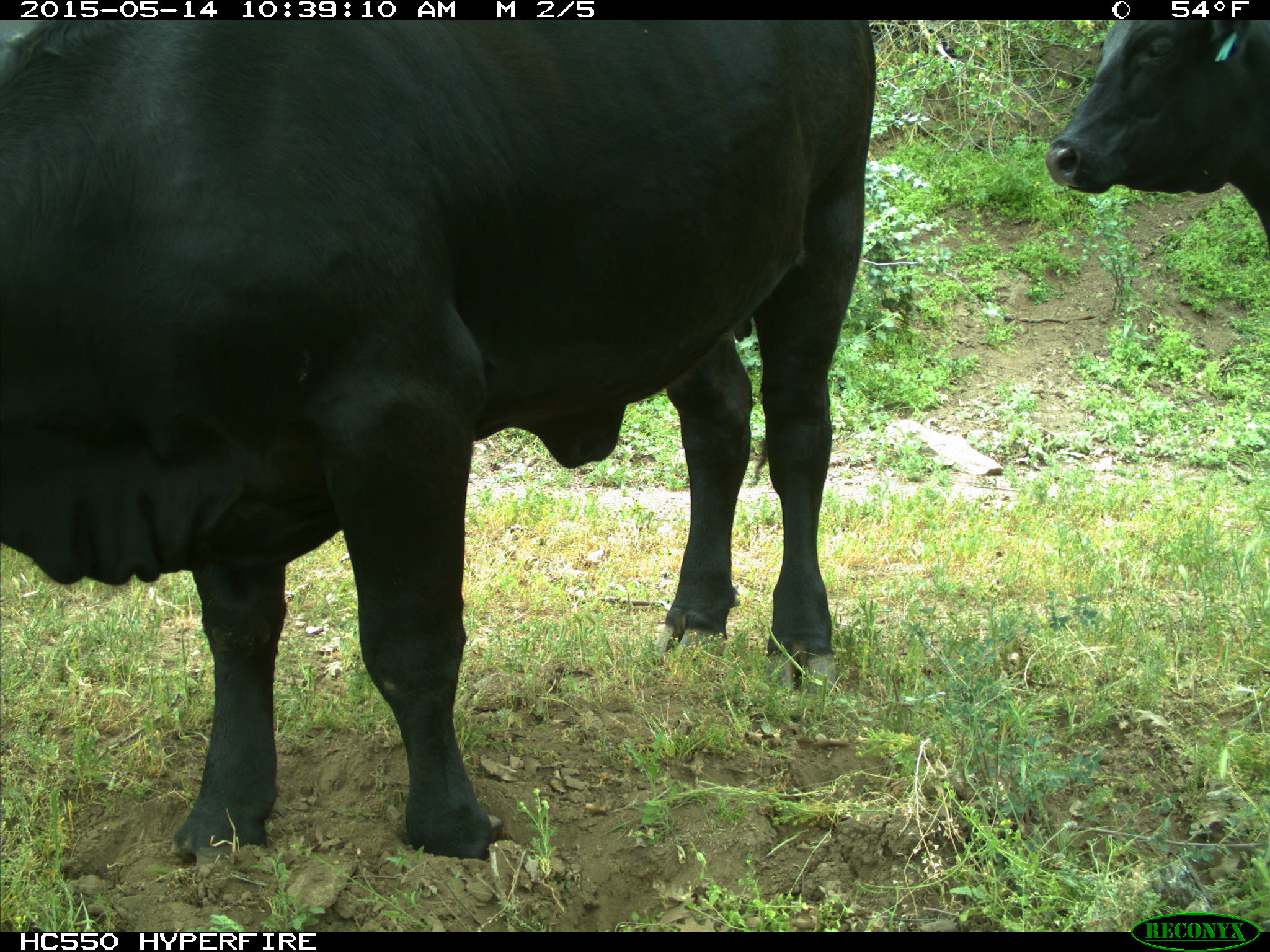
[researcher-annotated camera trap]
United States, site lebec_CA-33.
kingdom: Animalia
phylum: Chordata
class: Mammalia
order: Artiodactyla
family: Bovidae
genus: Bos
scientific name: Bos taurus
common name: domestic cow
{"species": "Bos taurus (domestic cow)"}